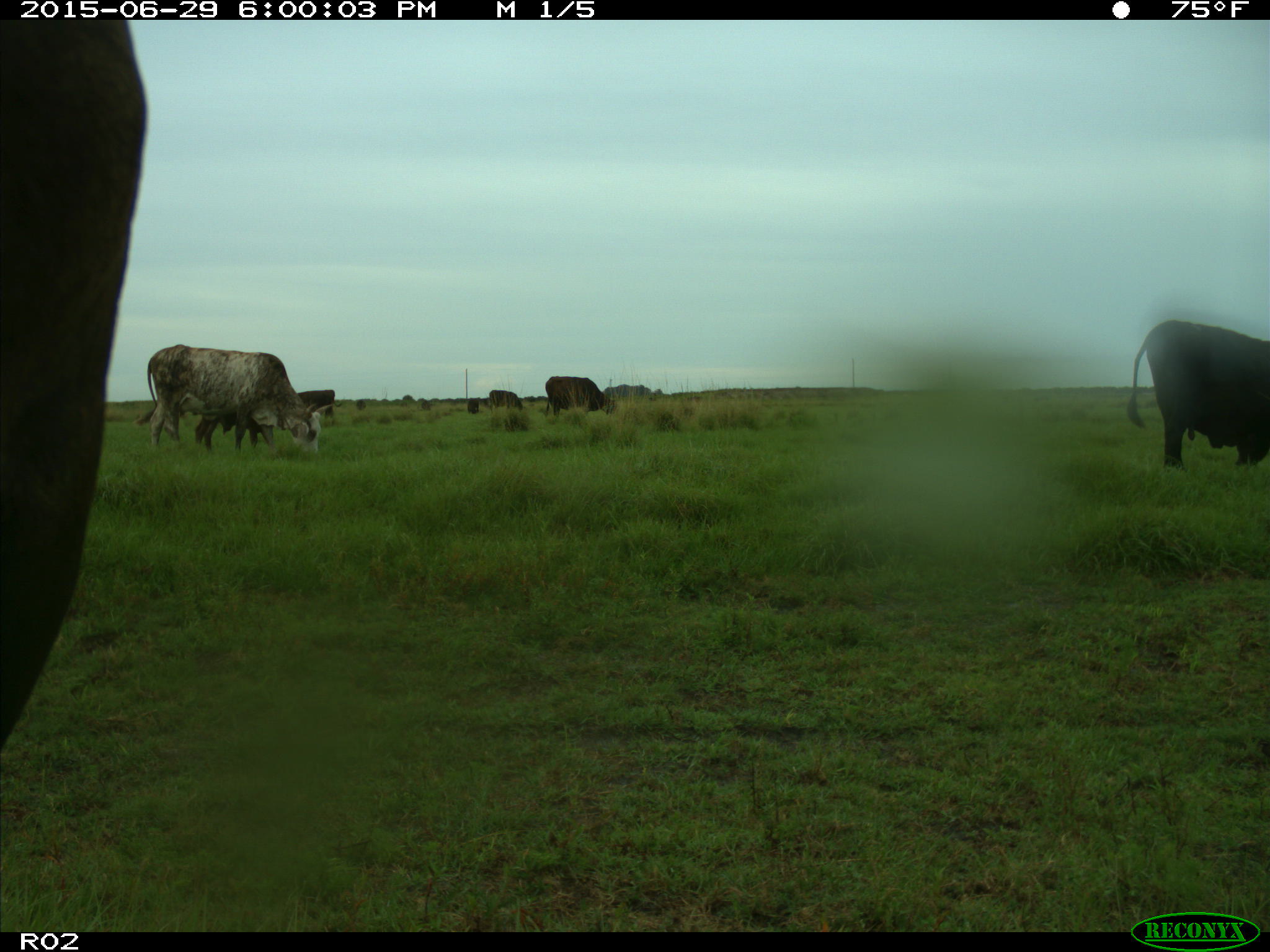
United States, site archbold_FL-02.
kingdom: Animalia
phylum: Chordata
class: Mammalia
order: Artiodactyla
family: Bovidae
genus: Bos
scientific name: Bos taurus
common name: domestic cow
Bos taurus (domestic cow).